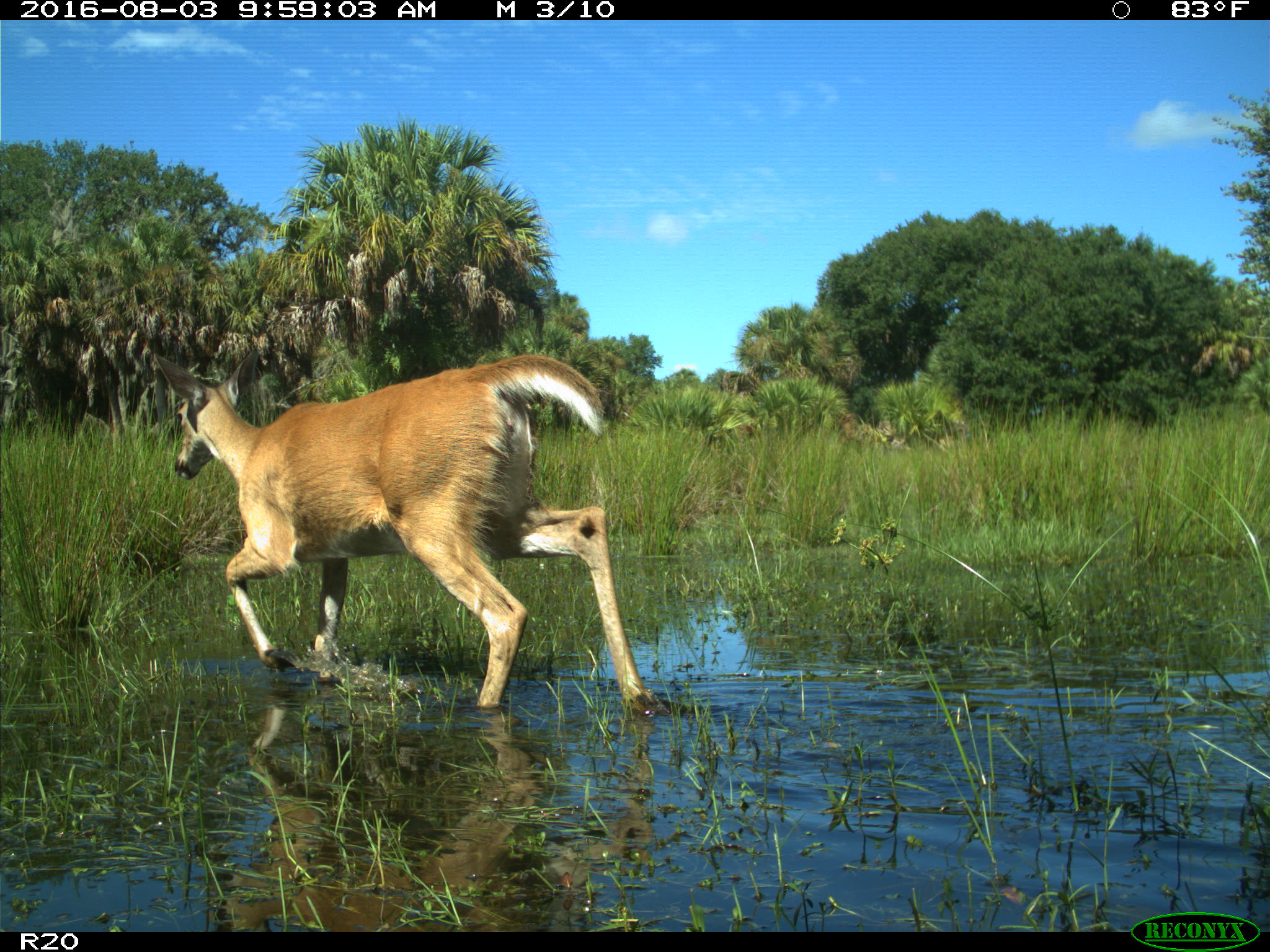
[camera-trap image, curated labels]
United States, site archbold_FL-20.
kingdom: Animalia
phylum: Chordata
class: Mammalia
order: Artiodactyla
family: Cervidae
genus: Odocoileus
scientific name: Odocoileus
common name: deer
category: unidentified deer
Unidentified deer (deer) (Odocoileus).